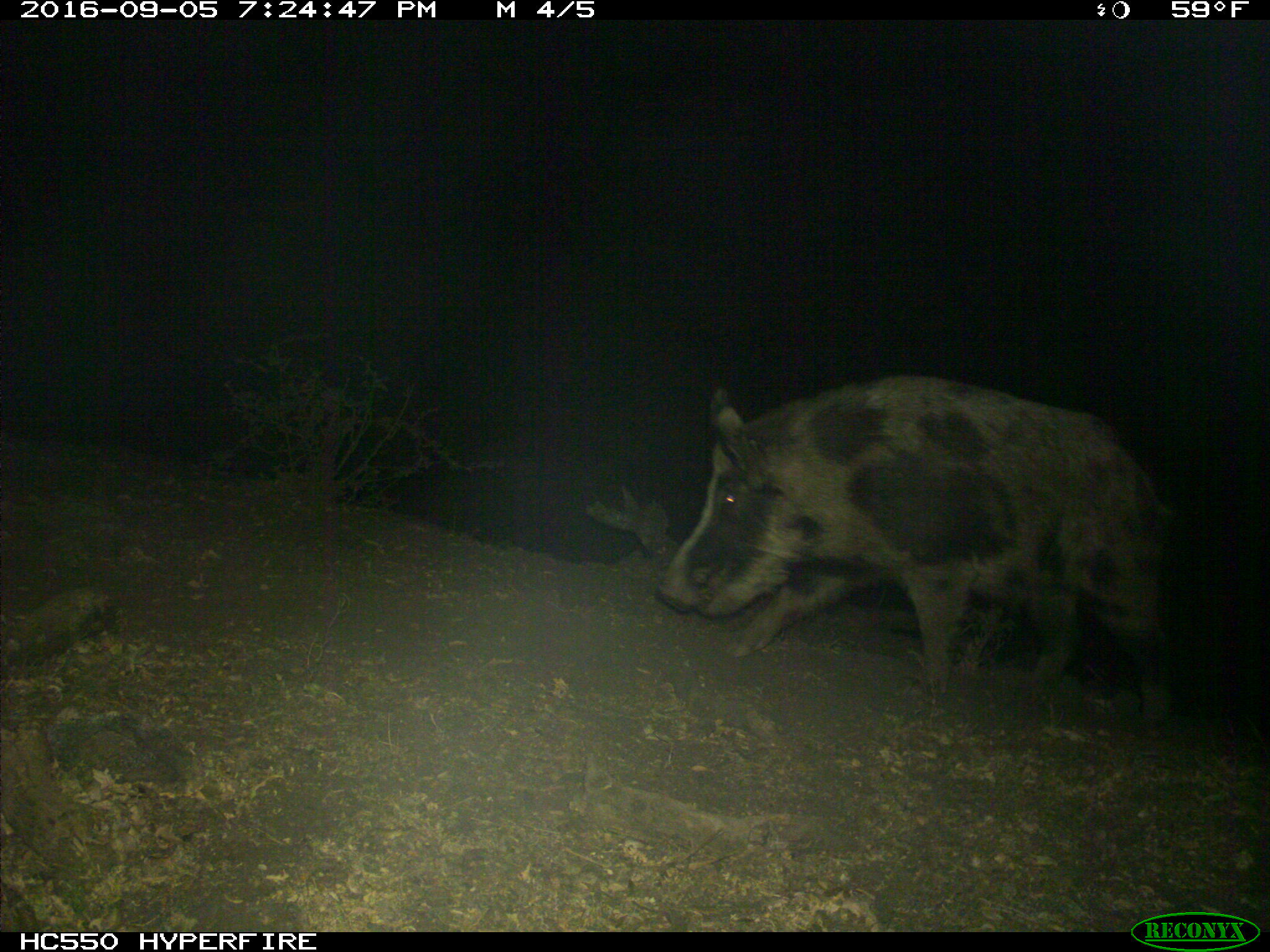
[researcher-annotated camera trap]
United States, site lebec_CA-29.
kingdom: Animalia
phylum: Chordata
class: Mammalia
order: Artiodactyla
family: Suidae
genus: Sus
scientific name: Sus scrofa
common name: wild boar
Sus scrofa (wild boar).